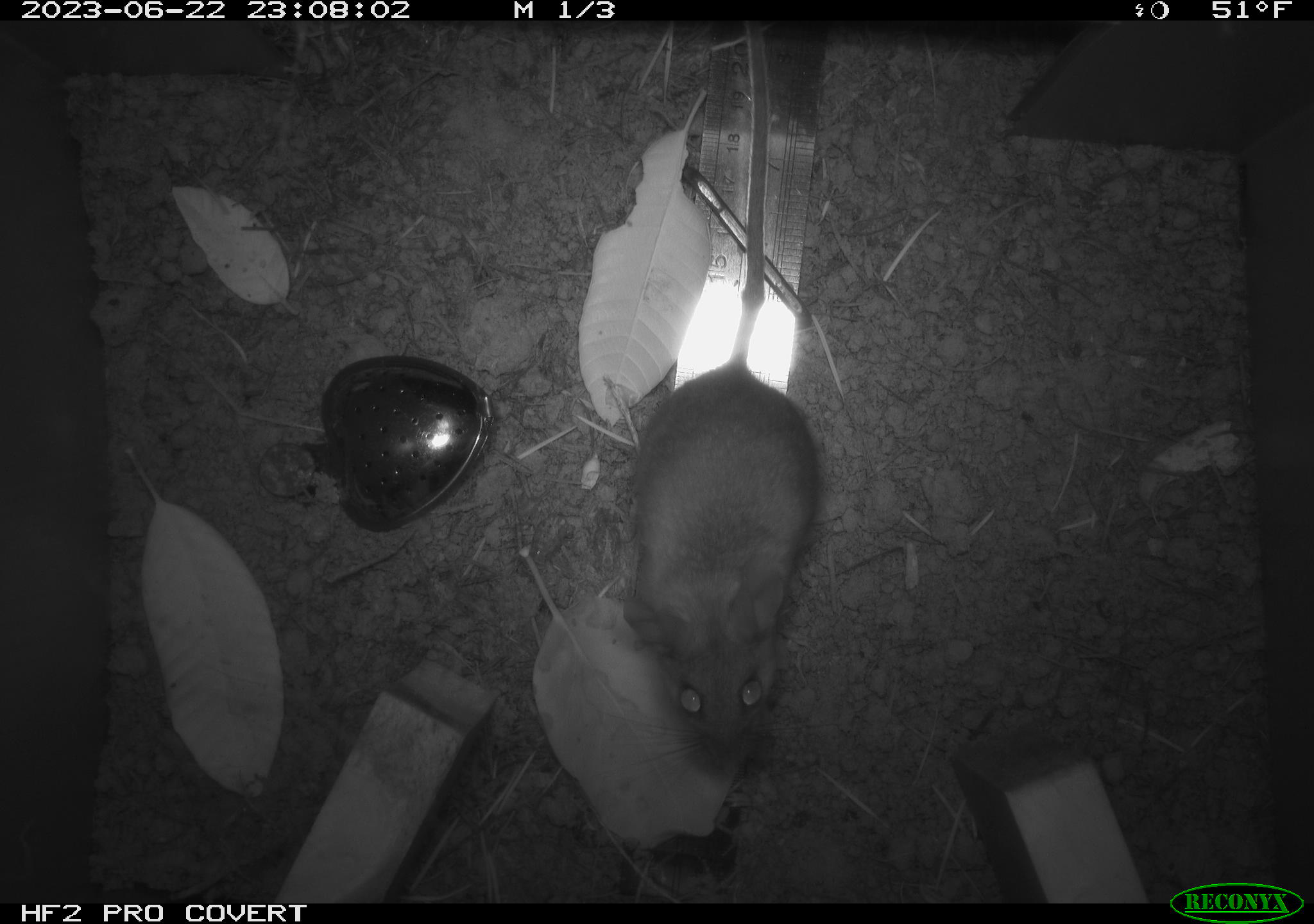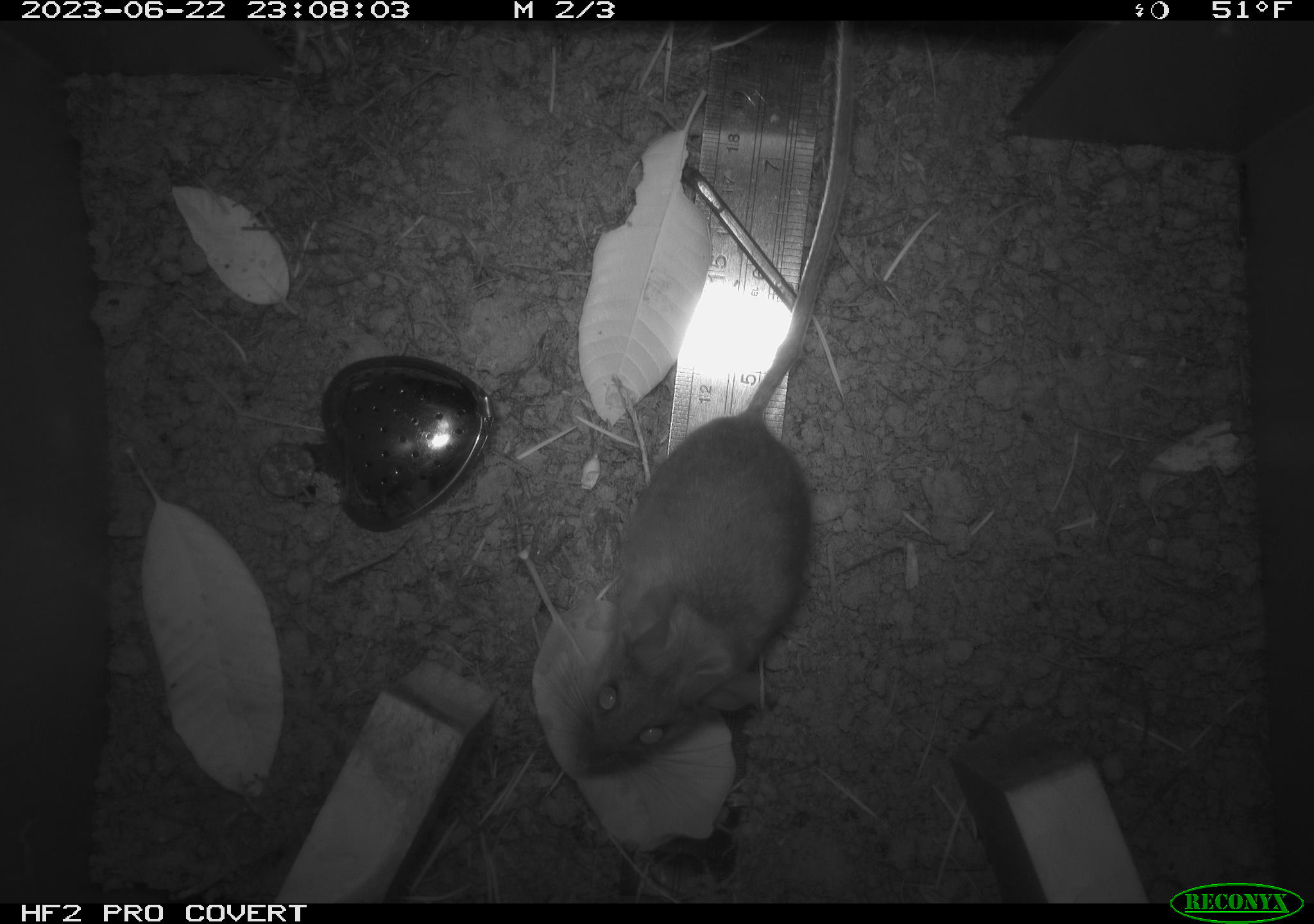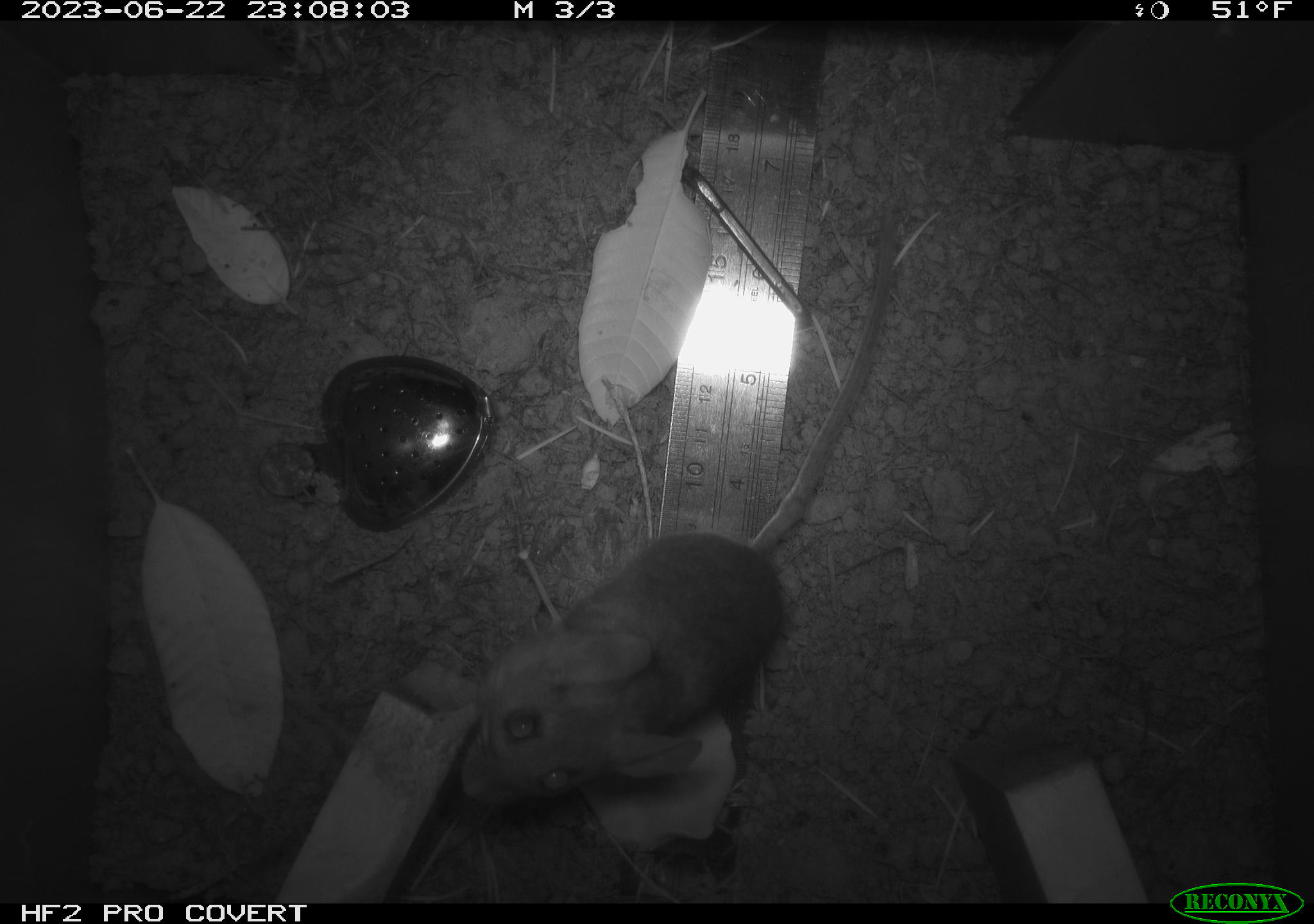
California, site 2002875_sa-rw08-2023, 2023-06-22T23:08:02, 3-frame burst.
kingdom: Animalia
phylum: Chordata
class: Mammalia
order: Rodentia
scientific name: Rodentia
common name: mouse species